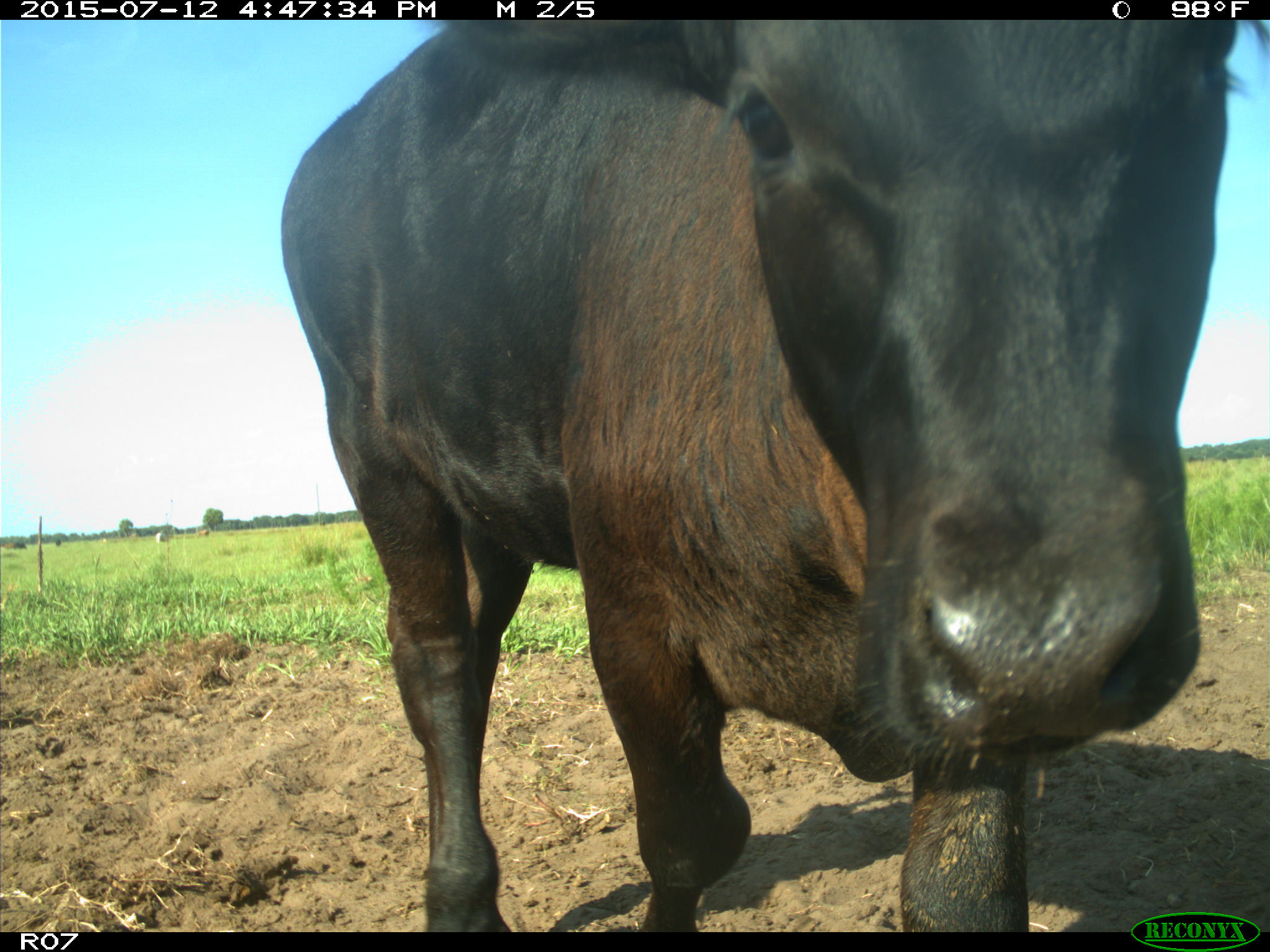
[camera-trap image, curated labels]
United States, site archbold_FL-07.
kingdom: Animalia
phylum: Chordata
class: Mammalia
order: Artiodactyla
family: Bovidae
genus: Bos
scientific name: Bos taurus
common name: domestic cow